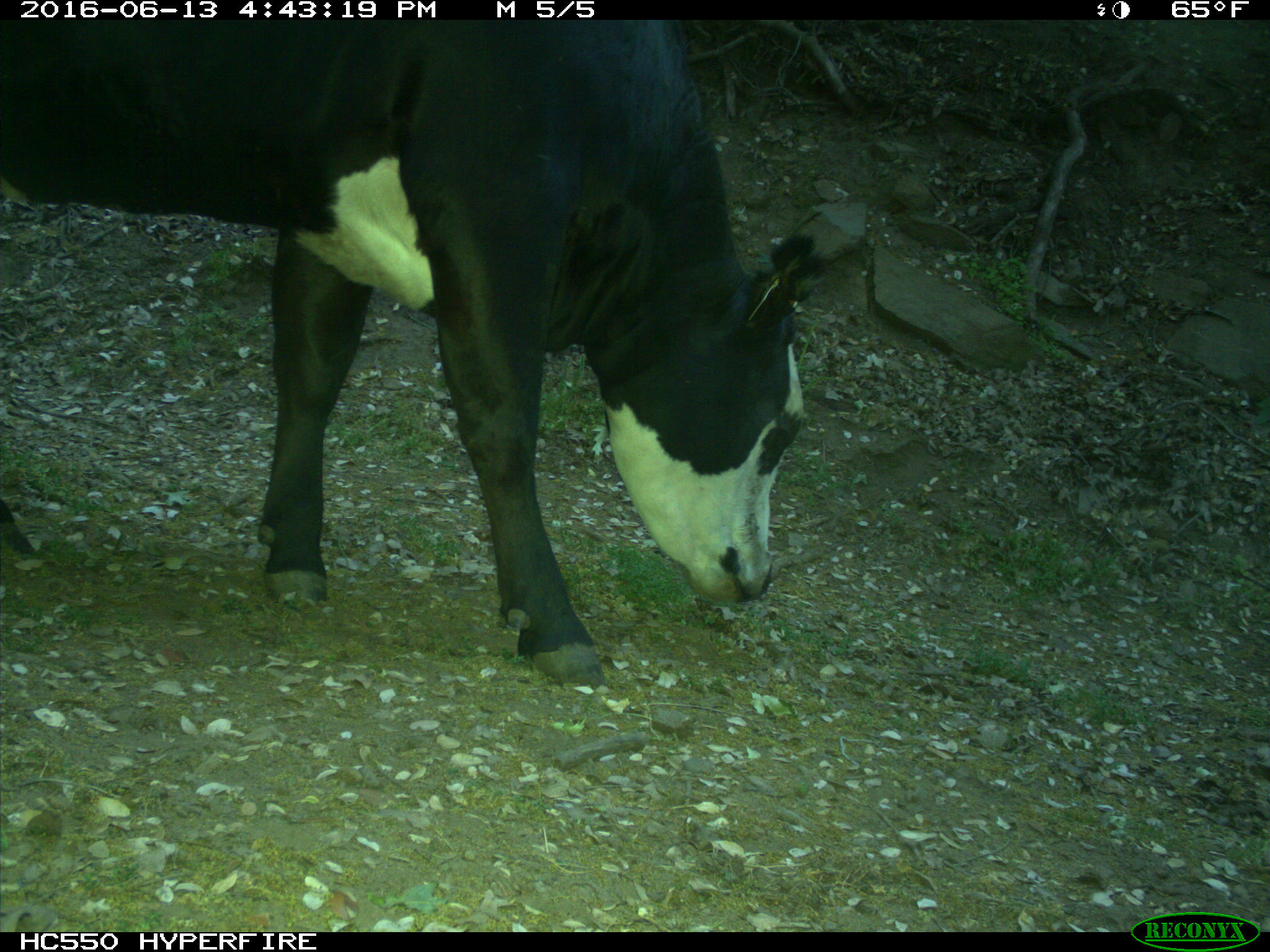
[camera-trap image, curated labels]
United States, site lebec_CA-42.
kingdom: Animalia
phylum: Chordata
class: Mammalia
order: Artiodactyla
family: Bovidae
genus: Bos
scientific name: Bos taurus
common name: domestic cow